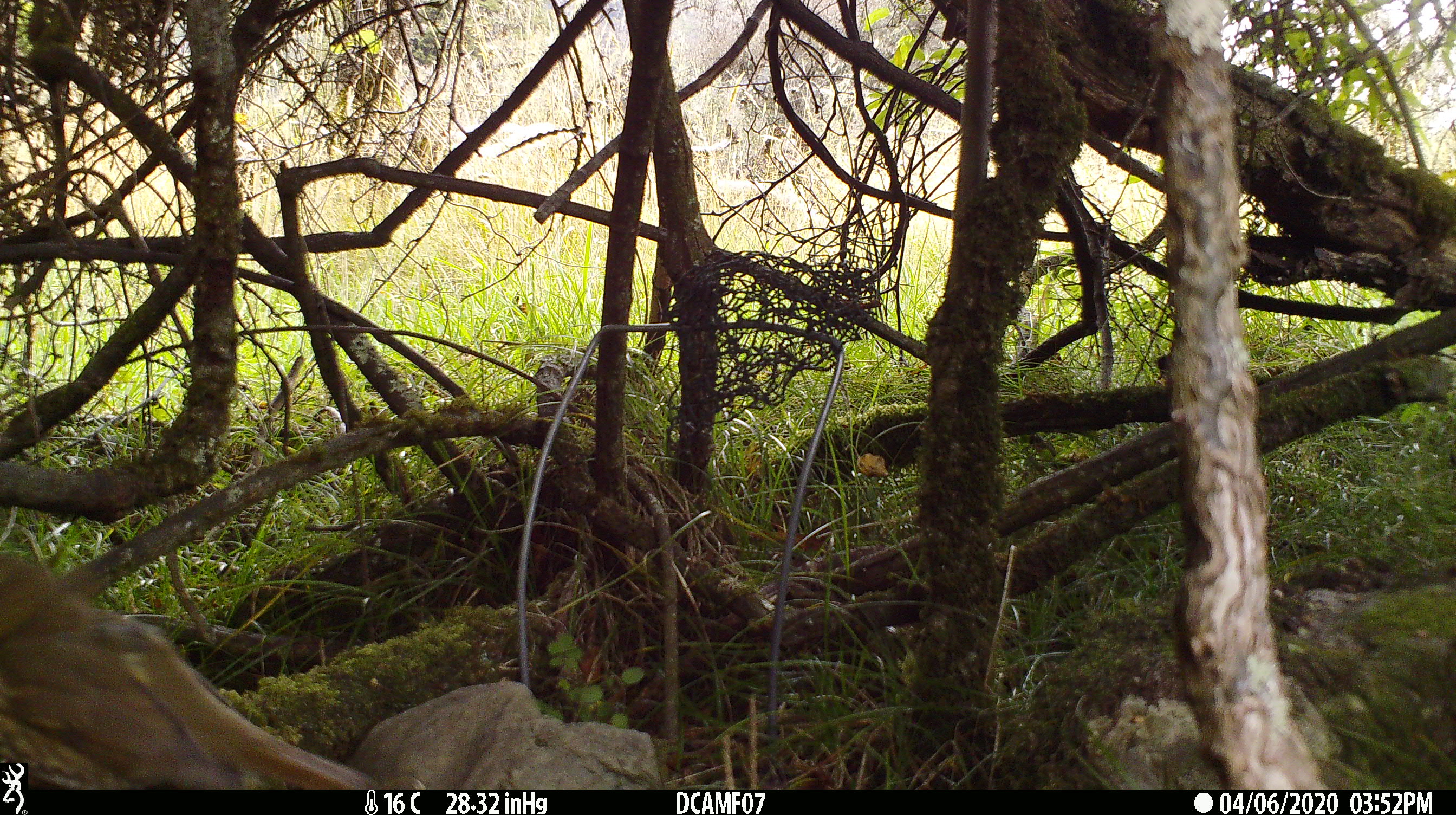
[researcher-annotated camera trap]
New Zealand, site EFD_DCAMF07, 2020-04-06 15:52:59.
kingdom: Animalia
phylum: Chordata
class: Aves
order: Passeriformes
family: Turdidae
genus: Turdus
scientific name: Turdus philomelos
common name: song thrush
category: thrush